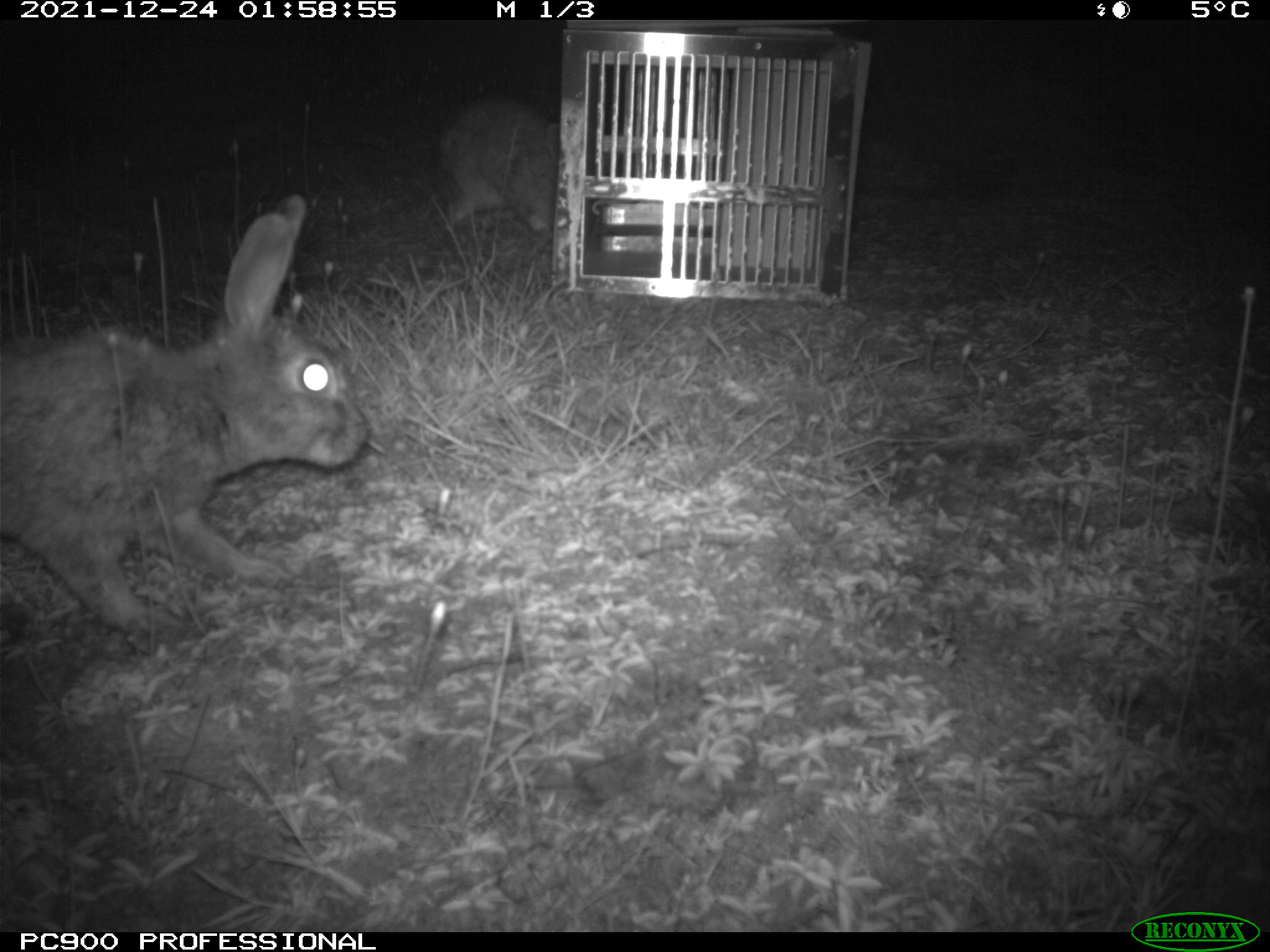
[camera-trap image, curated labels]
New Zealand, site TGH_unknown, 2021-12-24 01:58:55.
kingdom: Animalia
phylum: Chordata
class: Mammalia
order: Lagomorpha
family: Leporidae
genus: Oryctolagus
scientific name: Oryctolagus cuniculus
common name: european rabbit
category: rabbit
Rabbit (european rabbit) (Oryctolagus cuniculus).